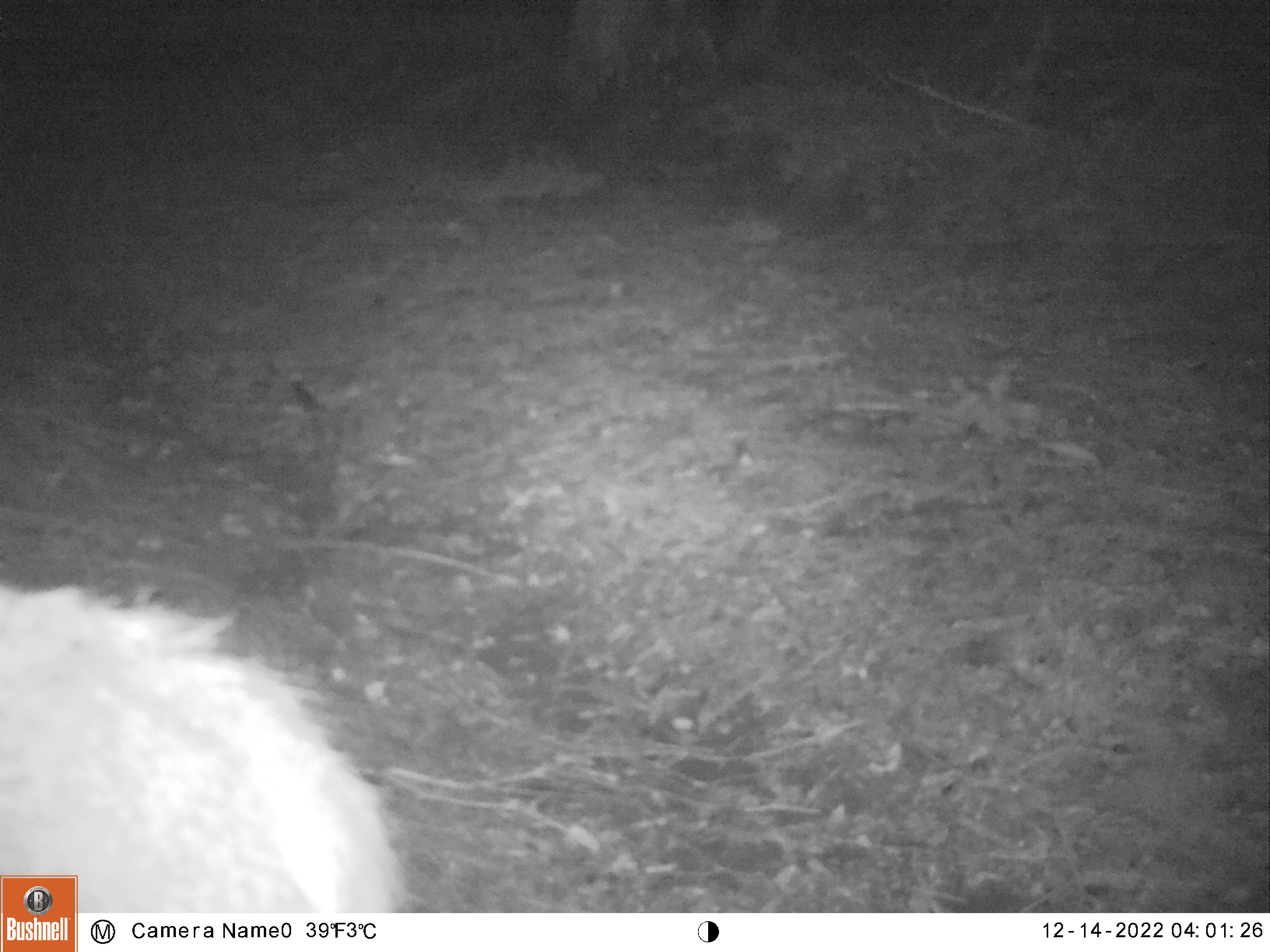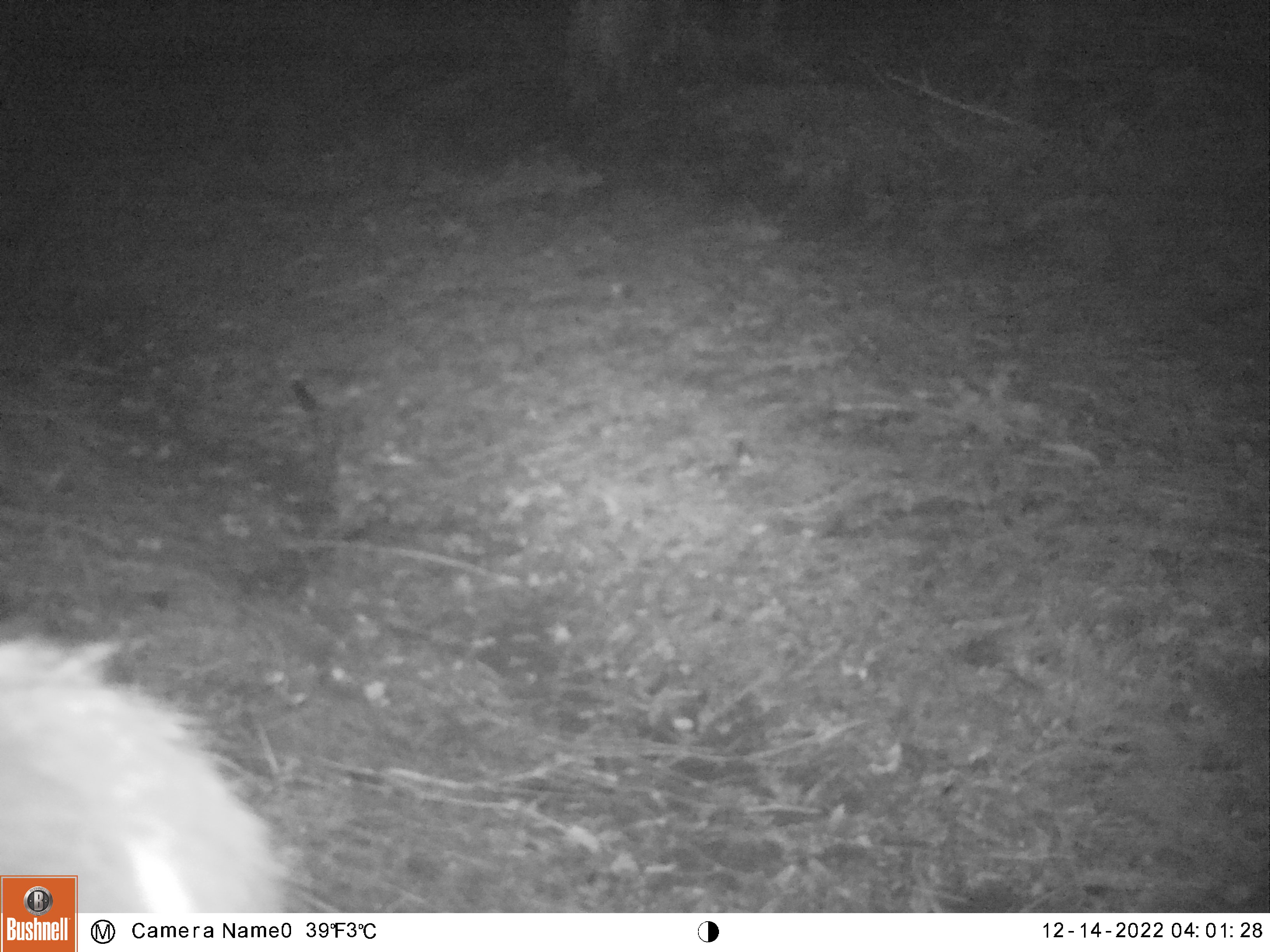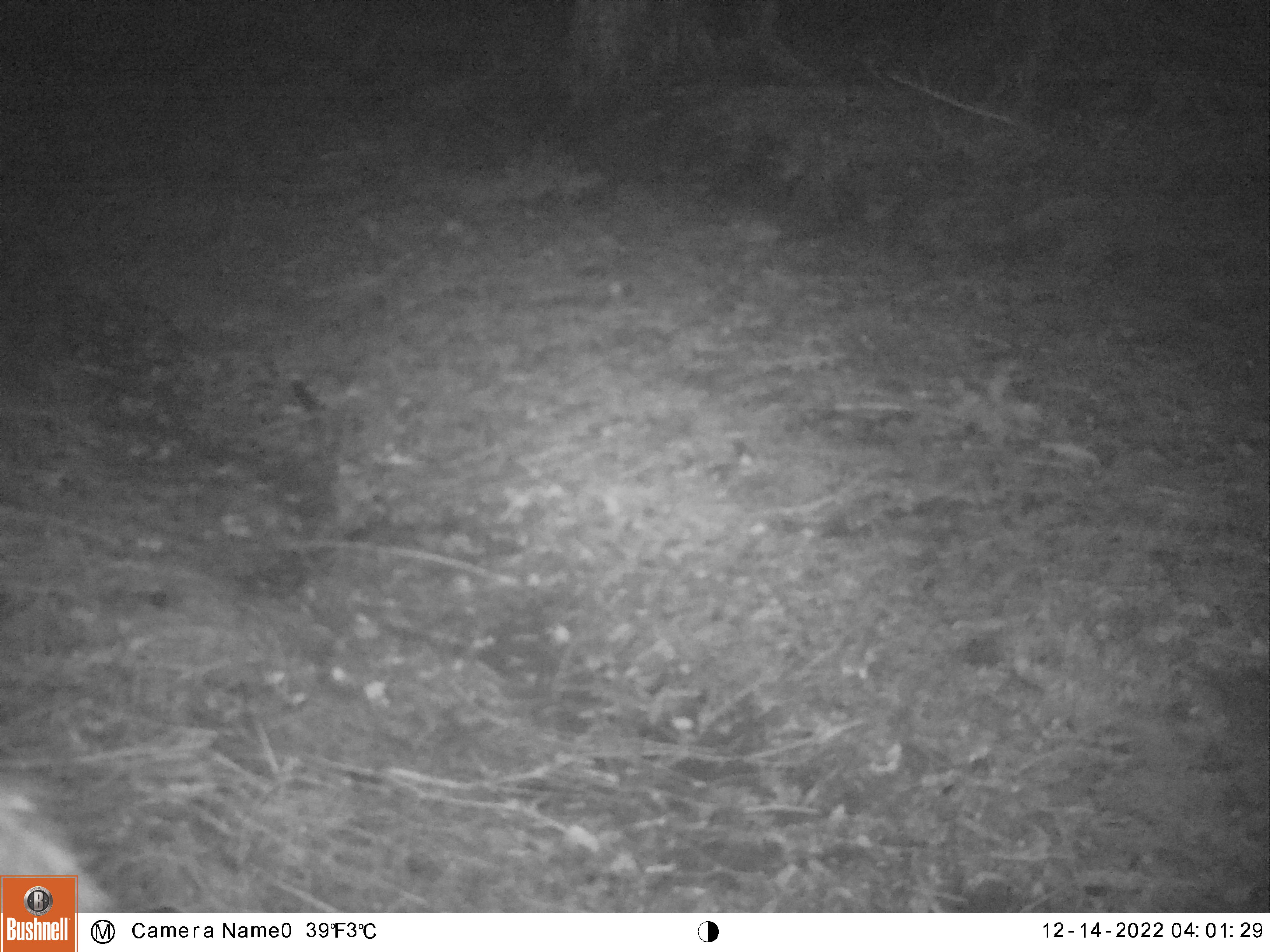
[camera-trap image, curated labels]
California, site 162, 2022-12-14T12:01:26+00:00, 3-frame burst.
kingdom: Animalia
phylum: Chordata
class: Mammalia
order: Artiodactyla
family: Cervidae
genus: Odocoileus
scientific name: Odocoileus hemionus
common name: mule deer